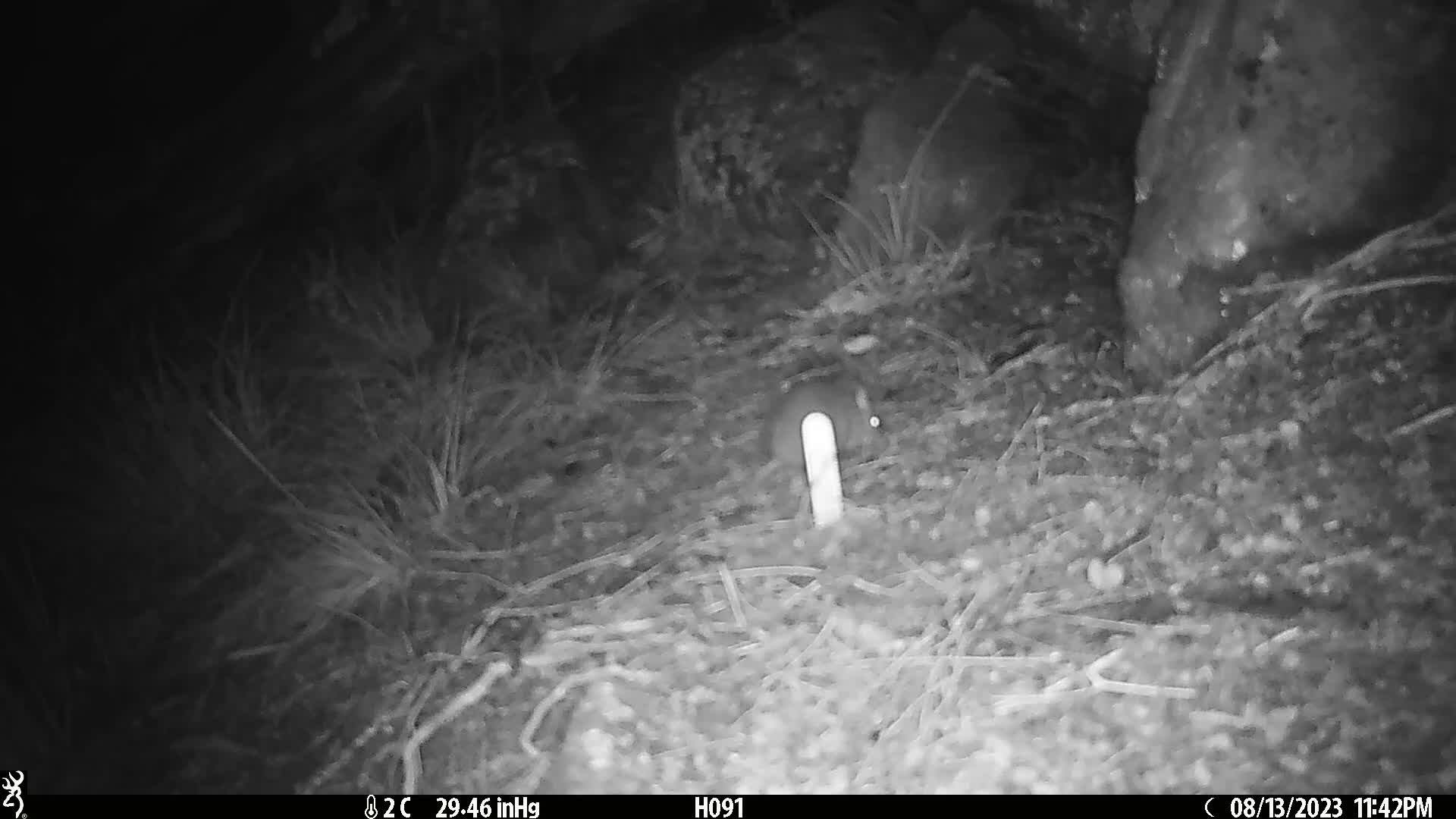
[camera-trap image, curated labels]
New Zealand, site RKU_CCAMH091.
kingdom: Animalia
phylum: Chordata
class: Mammalia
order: Rodentia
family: Muridae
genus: Rattus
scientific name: Rattus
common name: rat